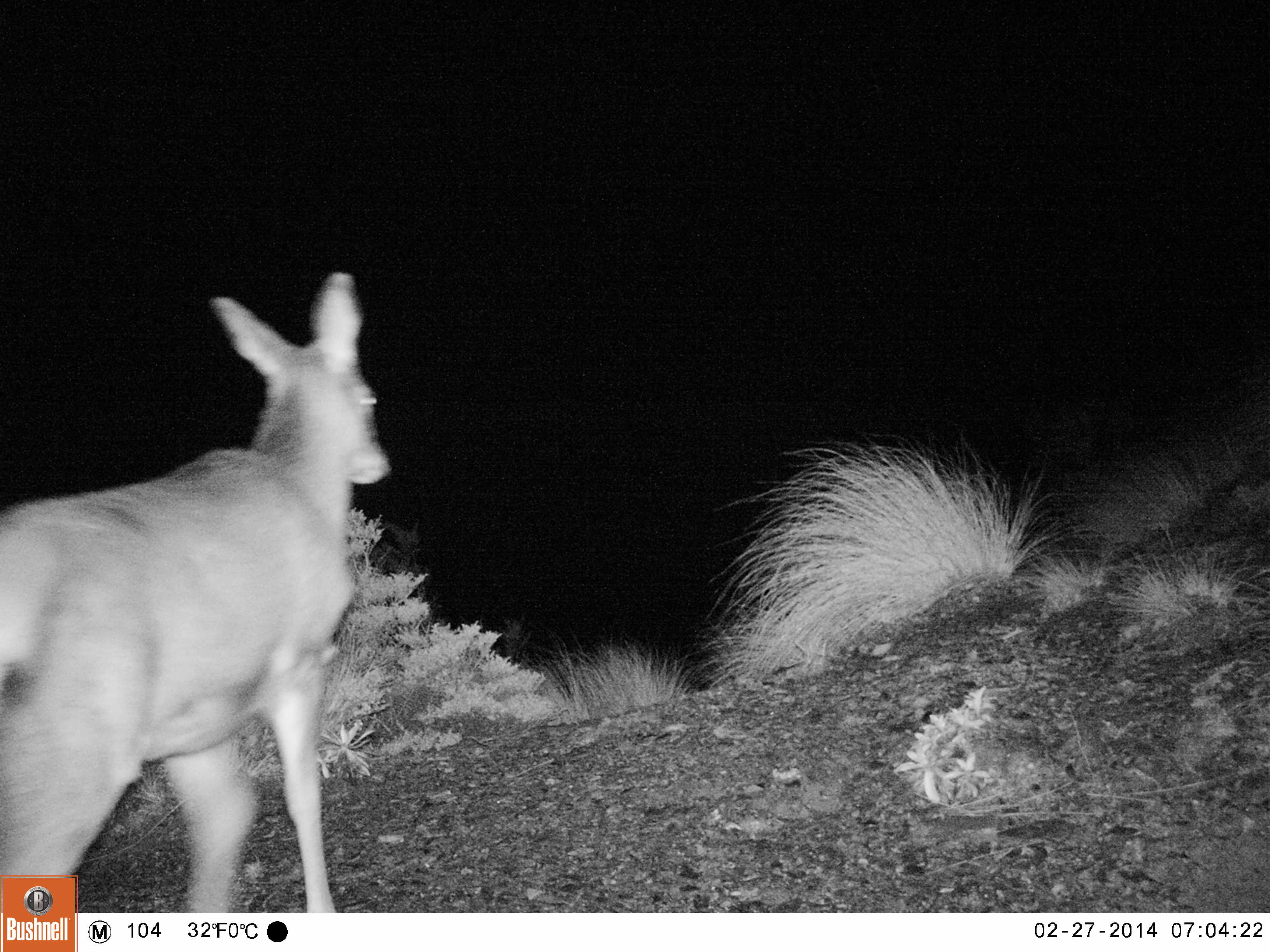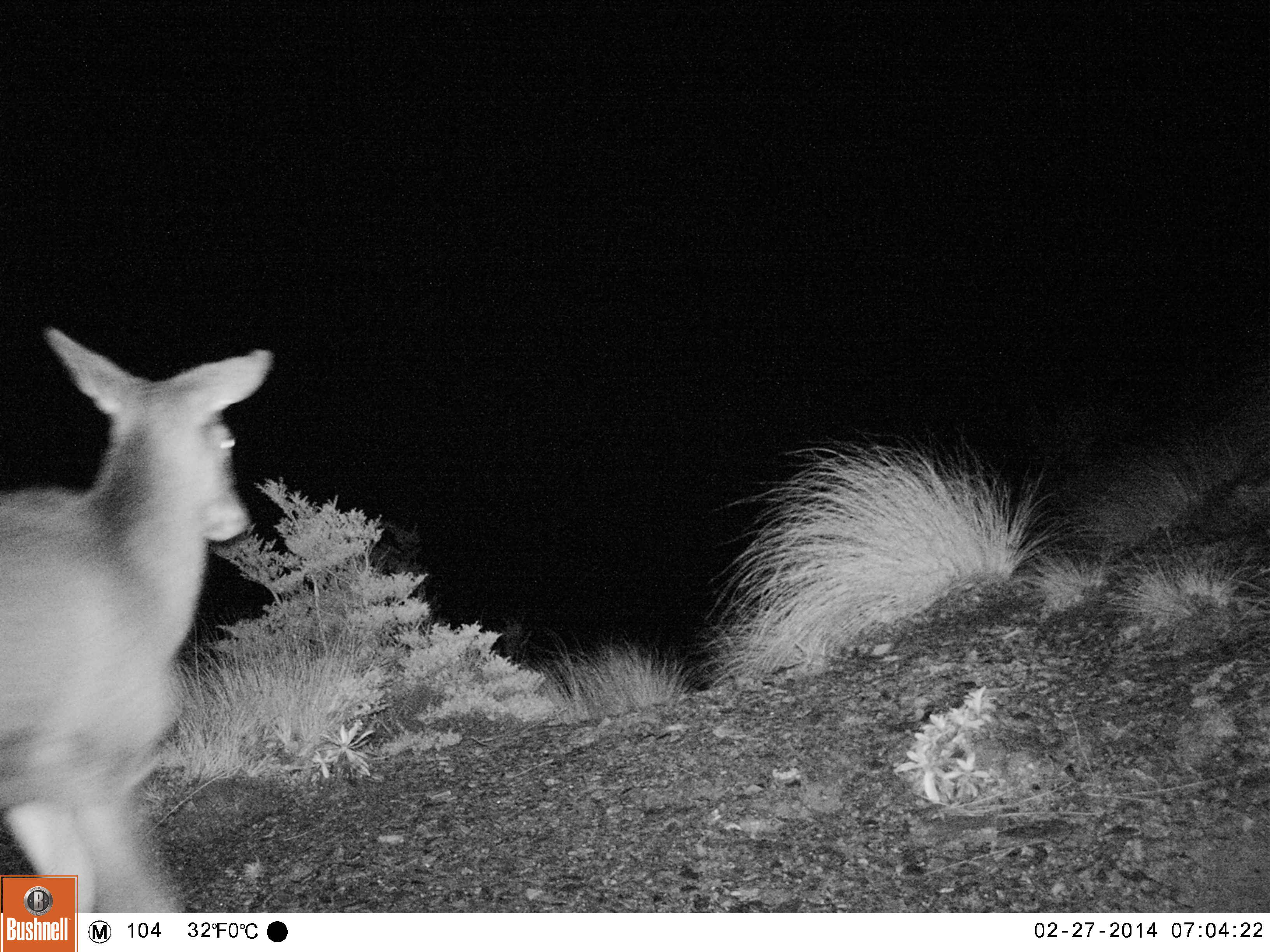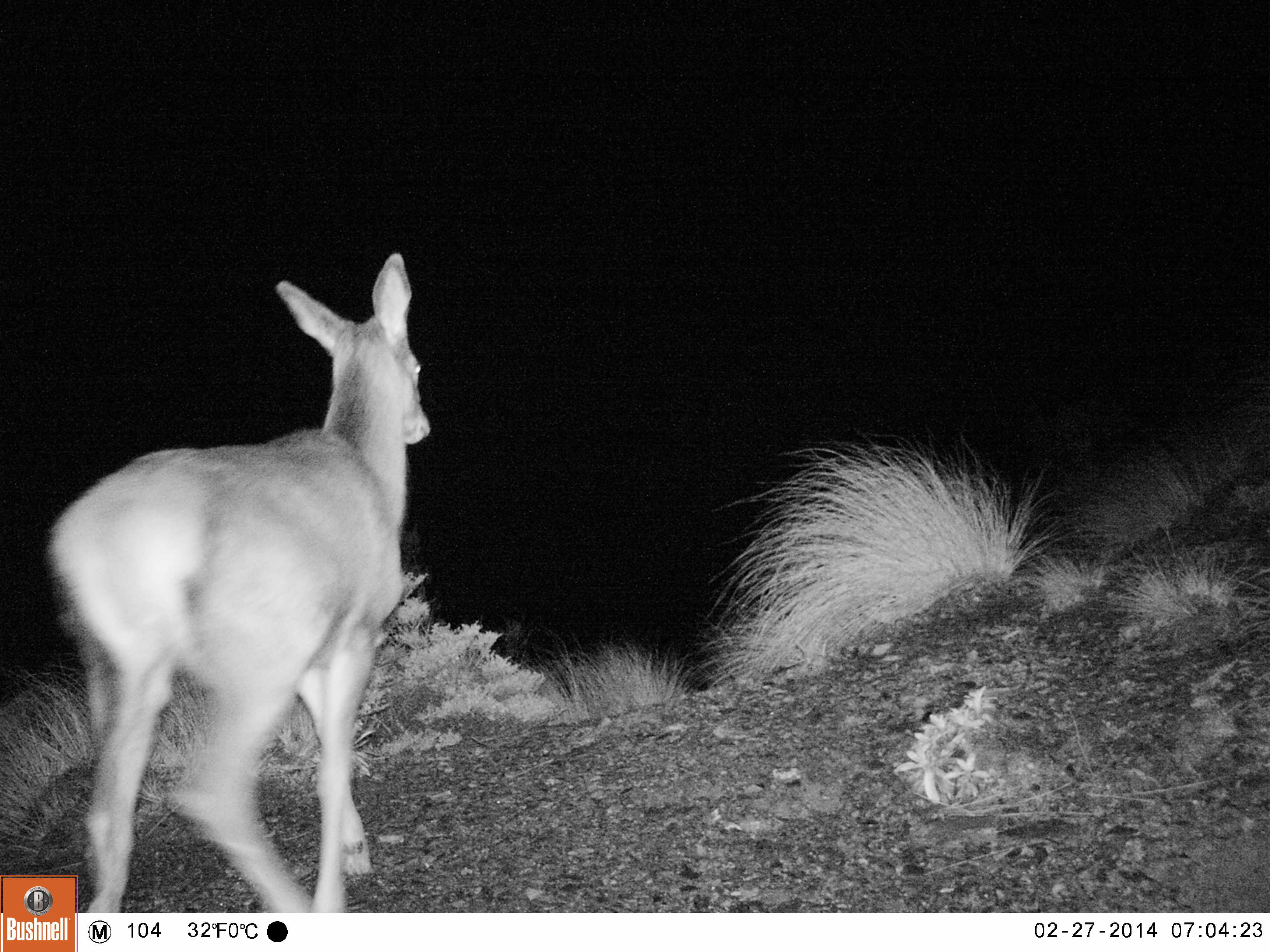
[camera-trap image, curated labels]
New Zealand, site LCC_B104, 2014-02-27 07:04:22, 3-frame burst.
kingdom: Animalia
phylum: Chordata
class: Mammalia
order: Artiodactyla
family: Cervidae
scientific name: Cervidae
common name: deer